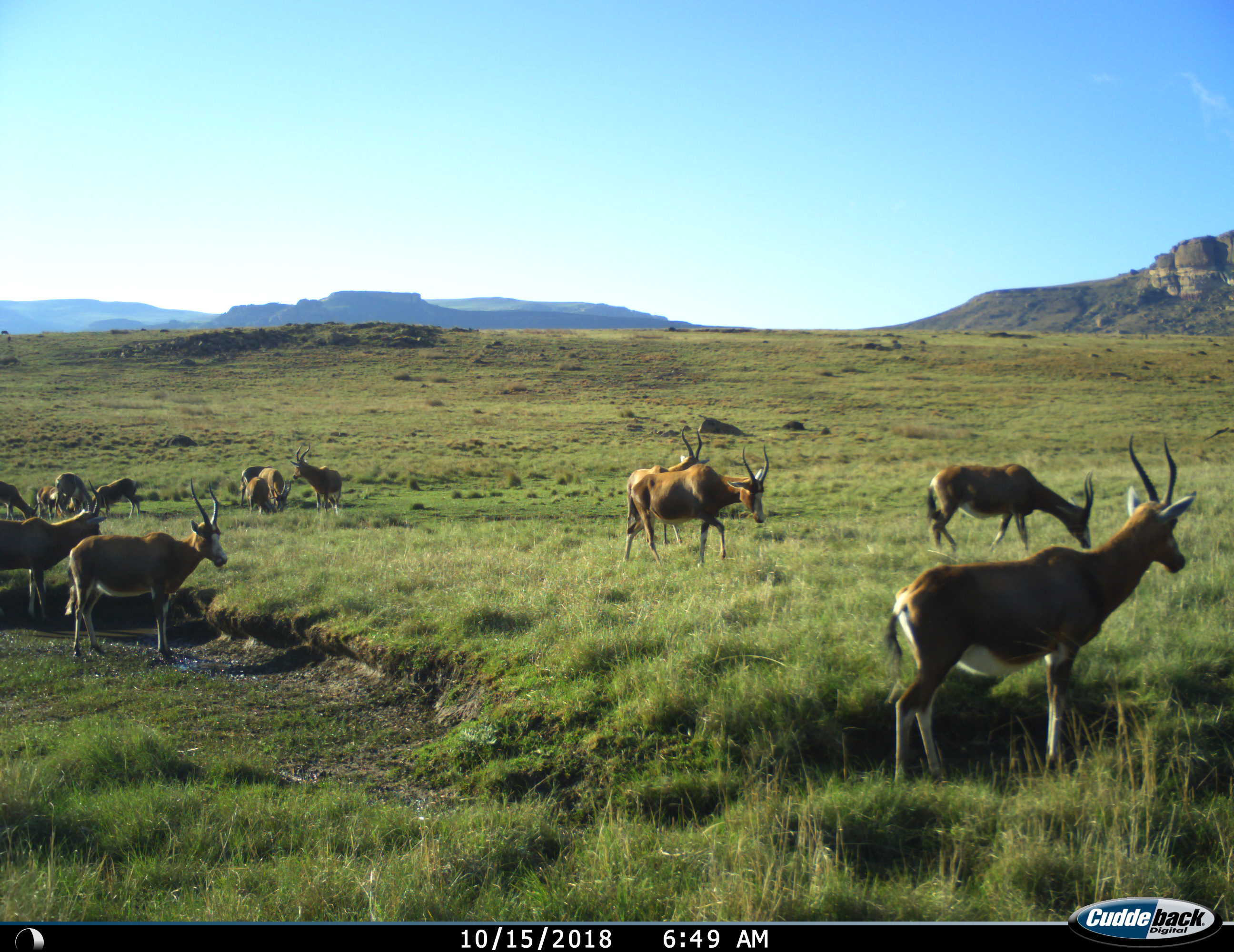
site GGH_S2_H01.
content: unidentified animal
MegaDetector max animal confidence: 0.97